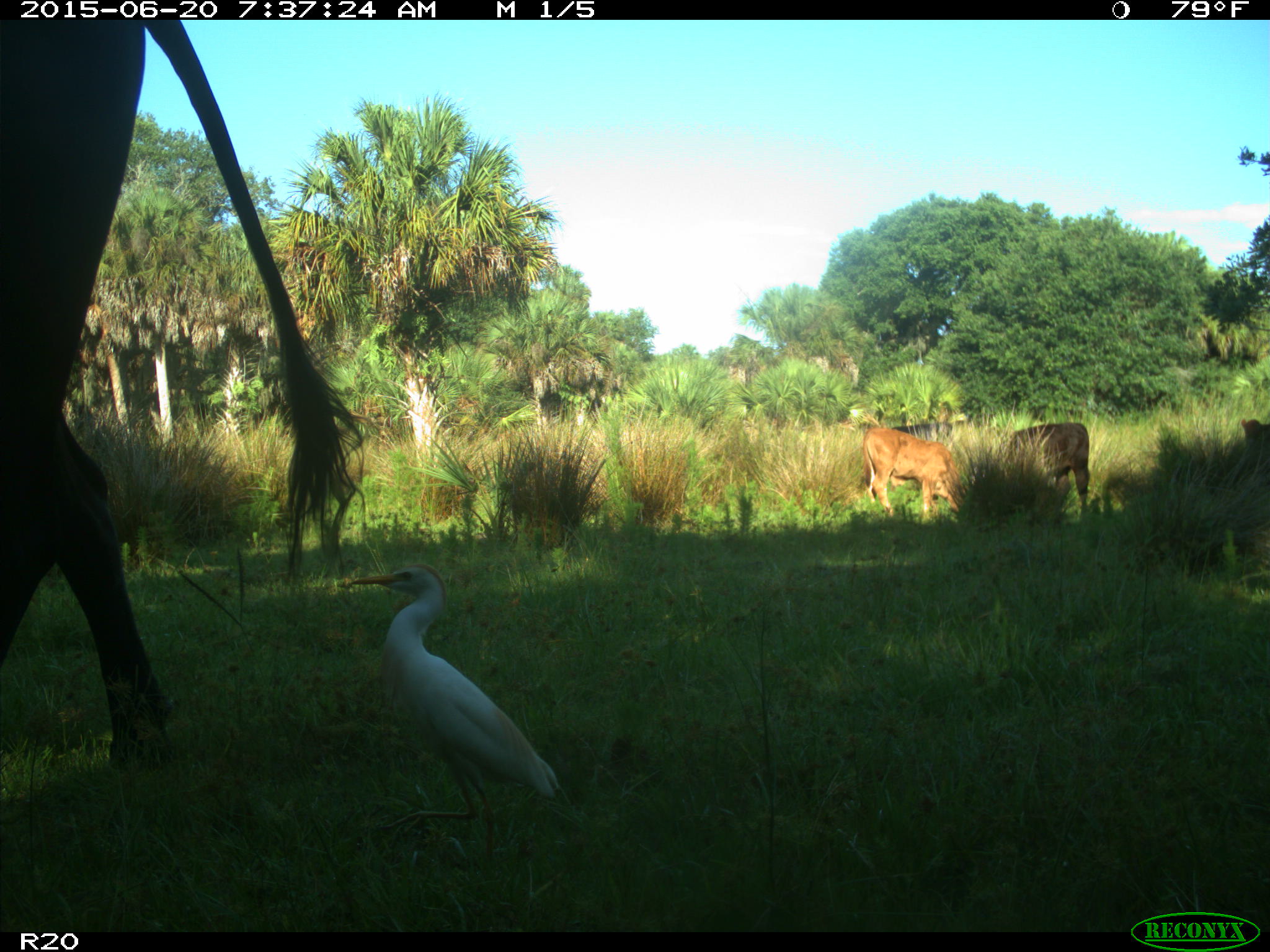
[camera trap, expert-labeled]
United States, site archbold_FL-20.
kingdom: Animalia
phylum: Chordata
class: Mammalia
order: Artiodactyla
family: Bovidae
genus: Bos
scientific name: Bos taurus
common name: domestic cow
Bos taurus (domestic cow).